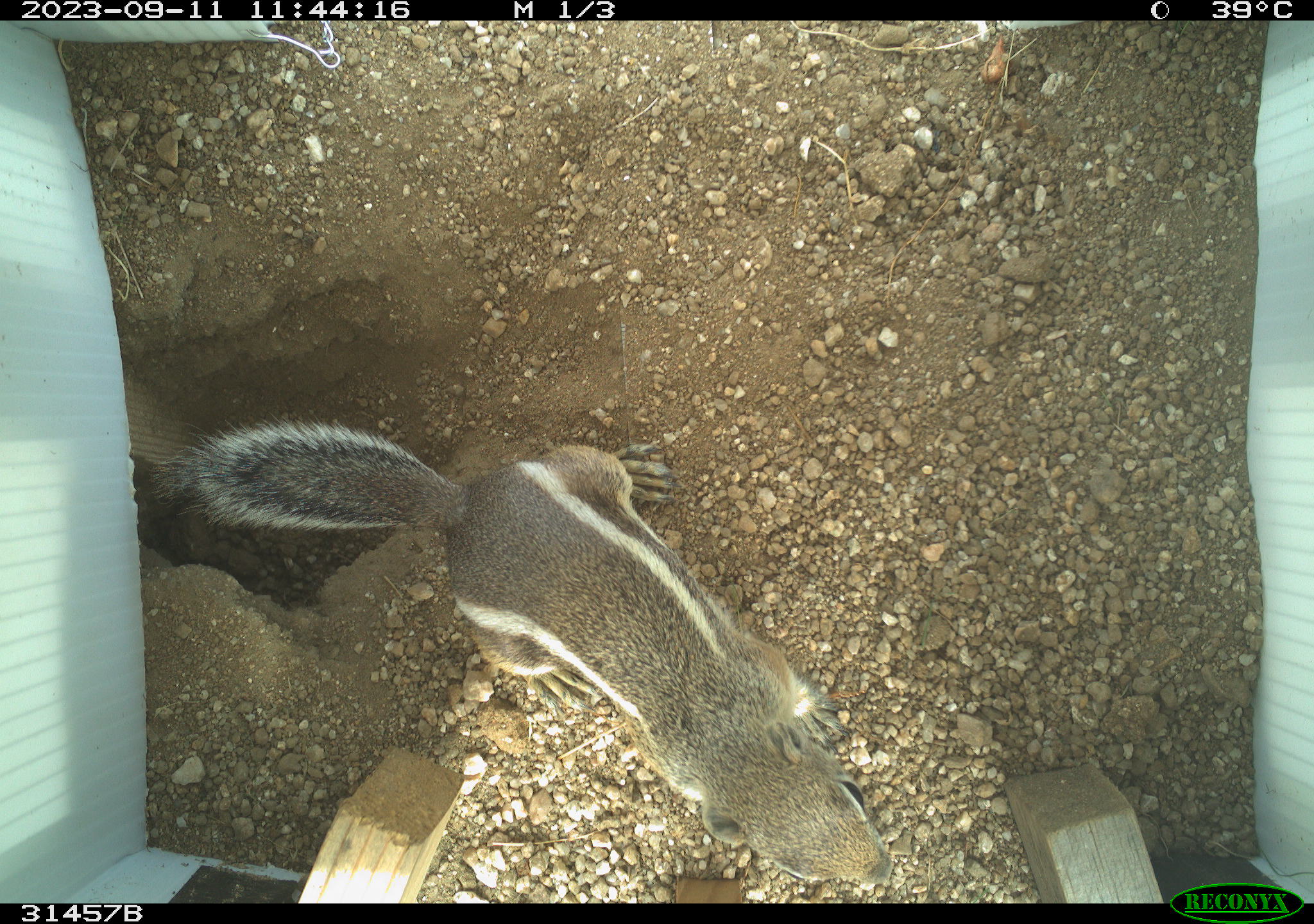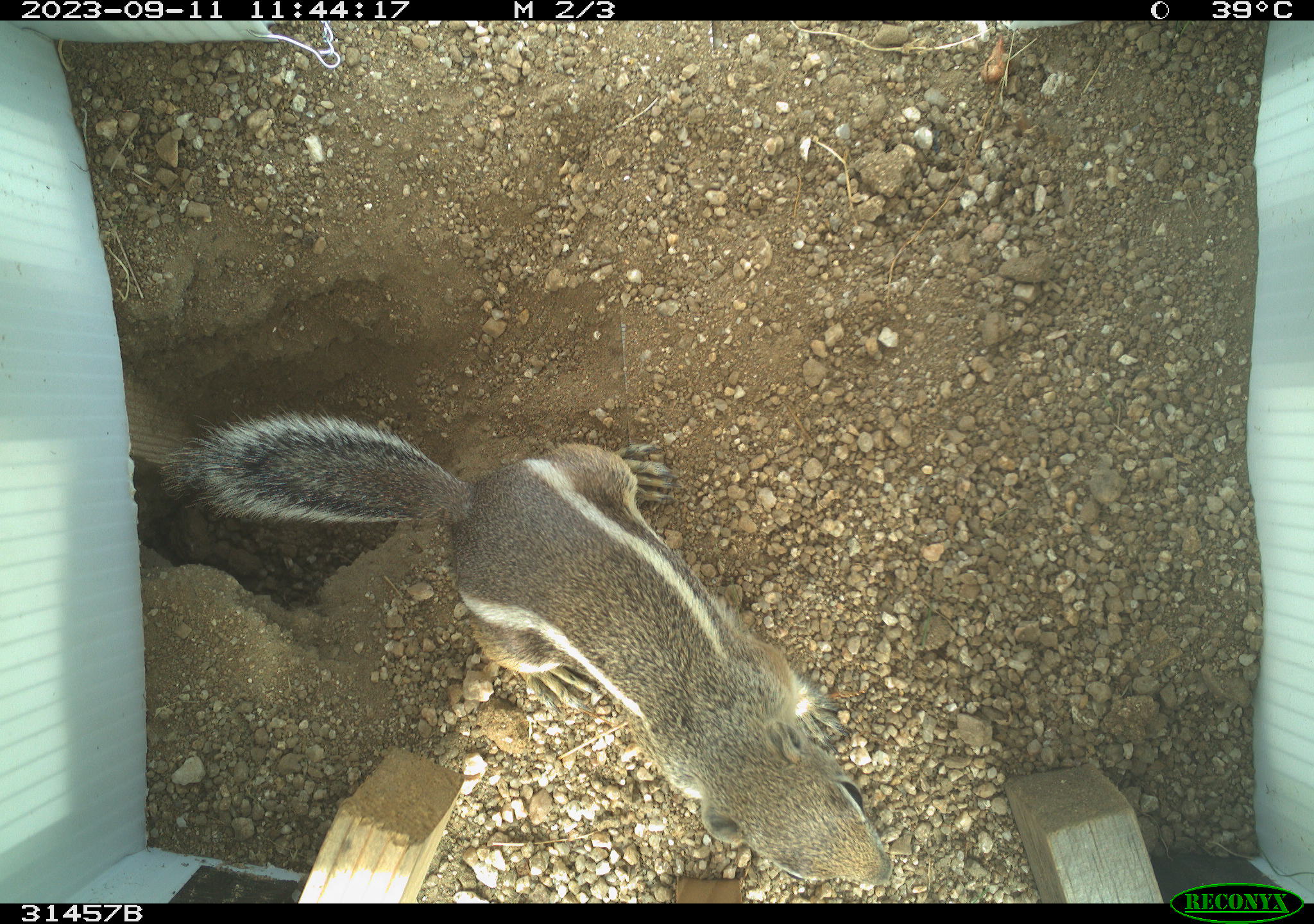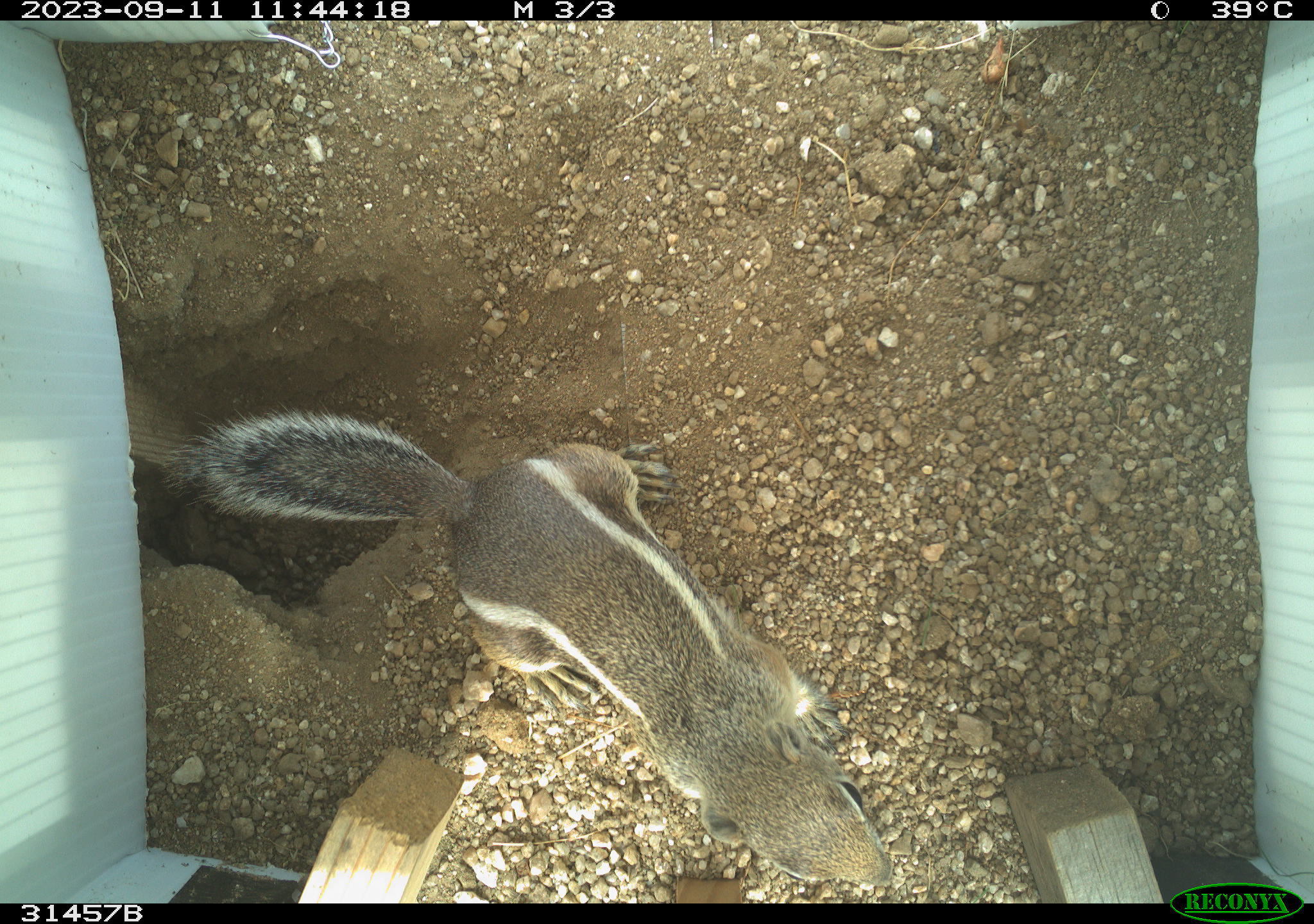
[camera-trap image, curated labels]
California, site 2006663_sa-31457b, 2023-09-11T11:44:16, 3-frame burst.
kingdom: Animalia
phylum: Chordata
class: Mammalia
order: Rodentia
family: Sciuridae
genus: Ammospermophilus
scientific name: Ammospermophilus leucurus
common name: white-tailed antelope squirrel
White-tailed antelope squirrel (Ammospermophilus leucurus).